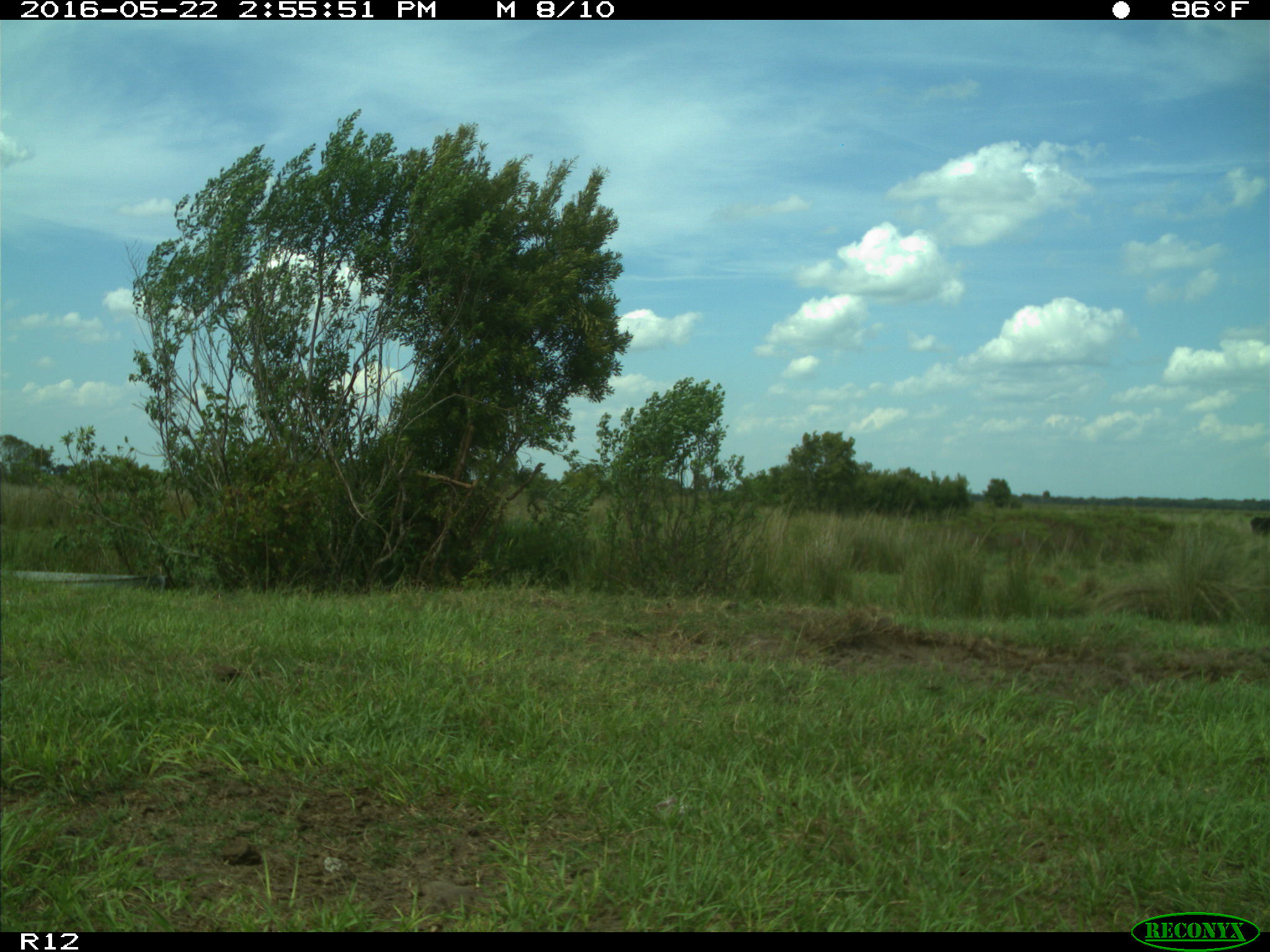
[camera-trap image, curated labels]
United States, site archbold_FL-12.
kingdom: Animalia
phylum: Chordata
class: Mammalia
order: Artiodactyla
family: Bovidae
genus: Bos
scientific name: Bos taurus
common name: domestic cow